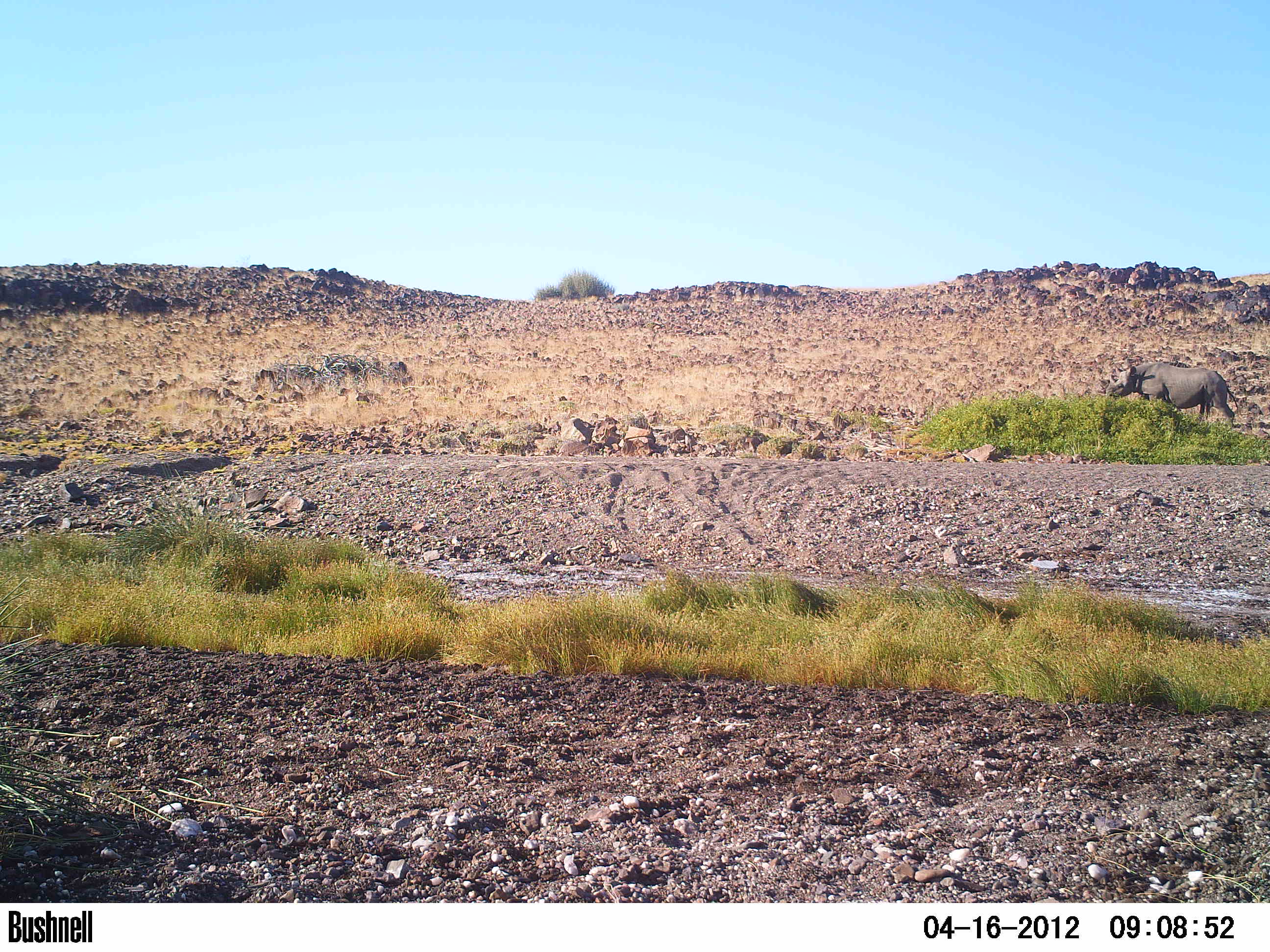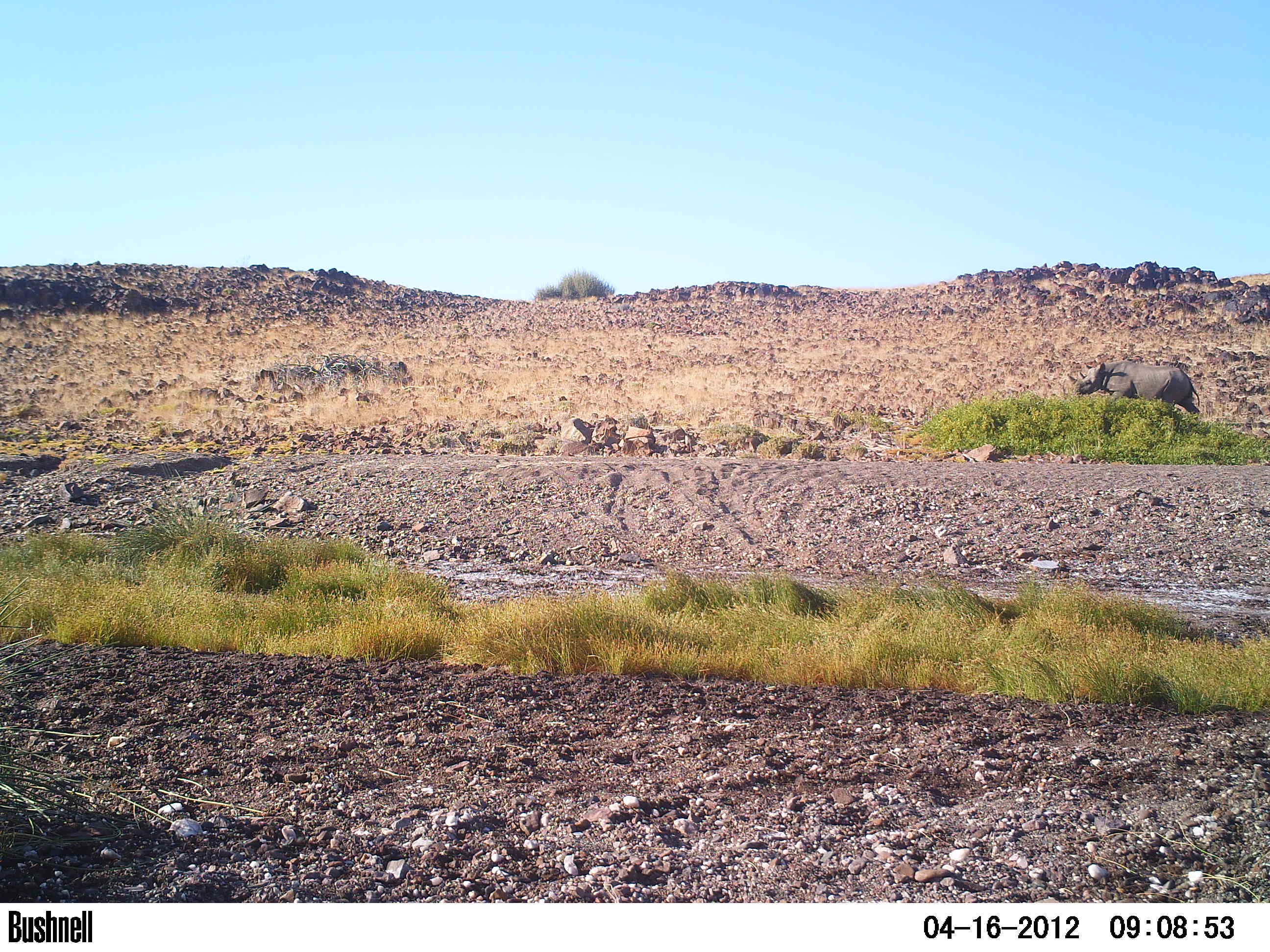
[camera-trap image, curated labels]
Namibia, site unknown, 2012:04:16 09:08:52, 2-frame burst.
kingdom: Animalia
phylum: Chordata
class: Mammalia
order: Perissodactyla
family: Rhinocerotidae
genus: Diceros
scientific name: Diceros bicornis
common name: black rhinoceros